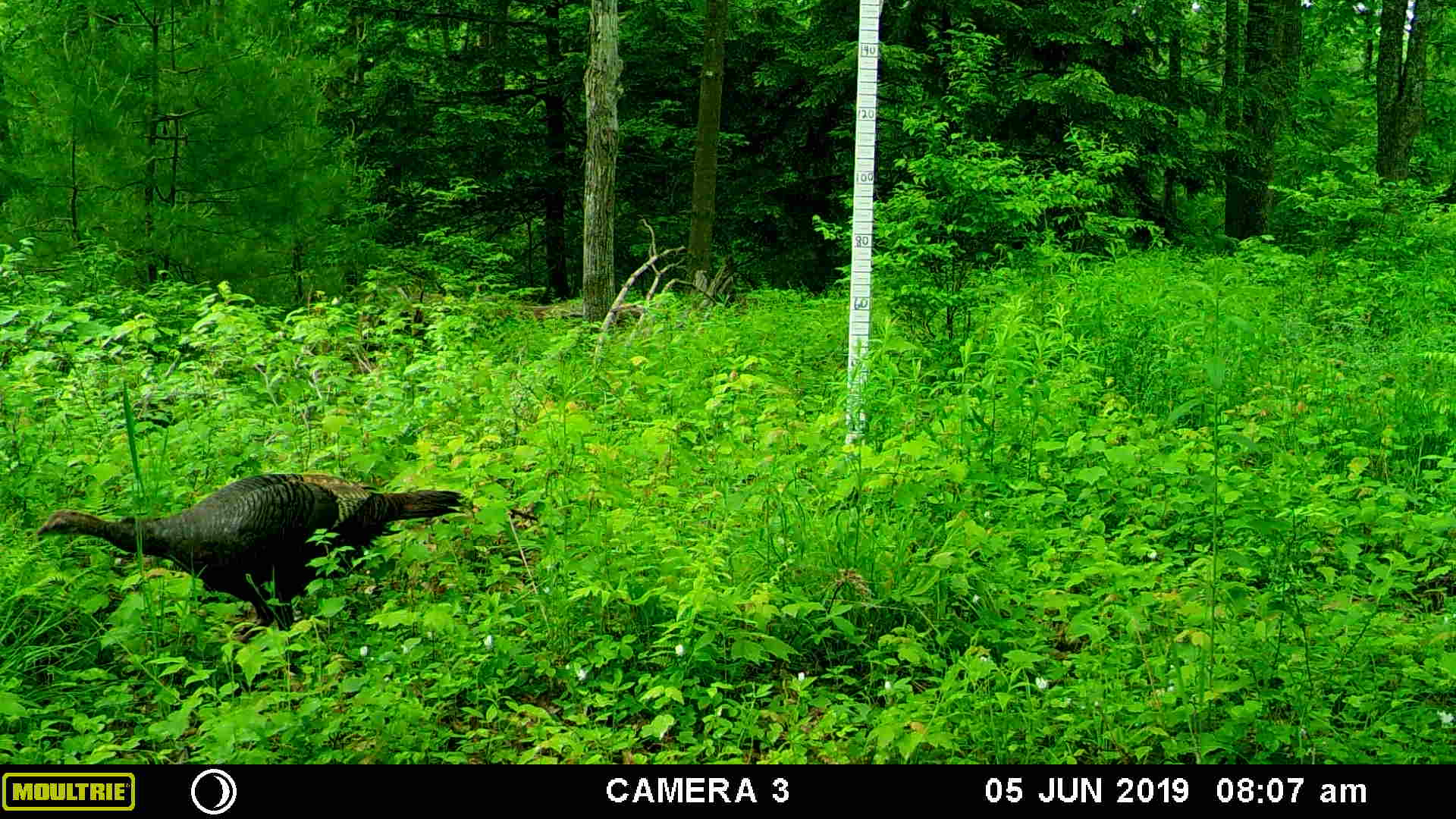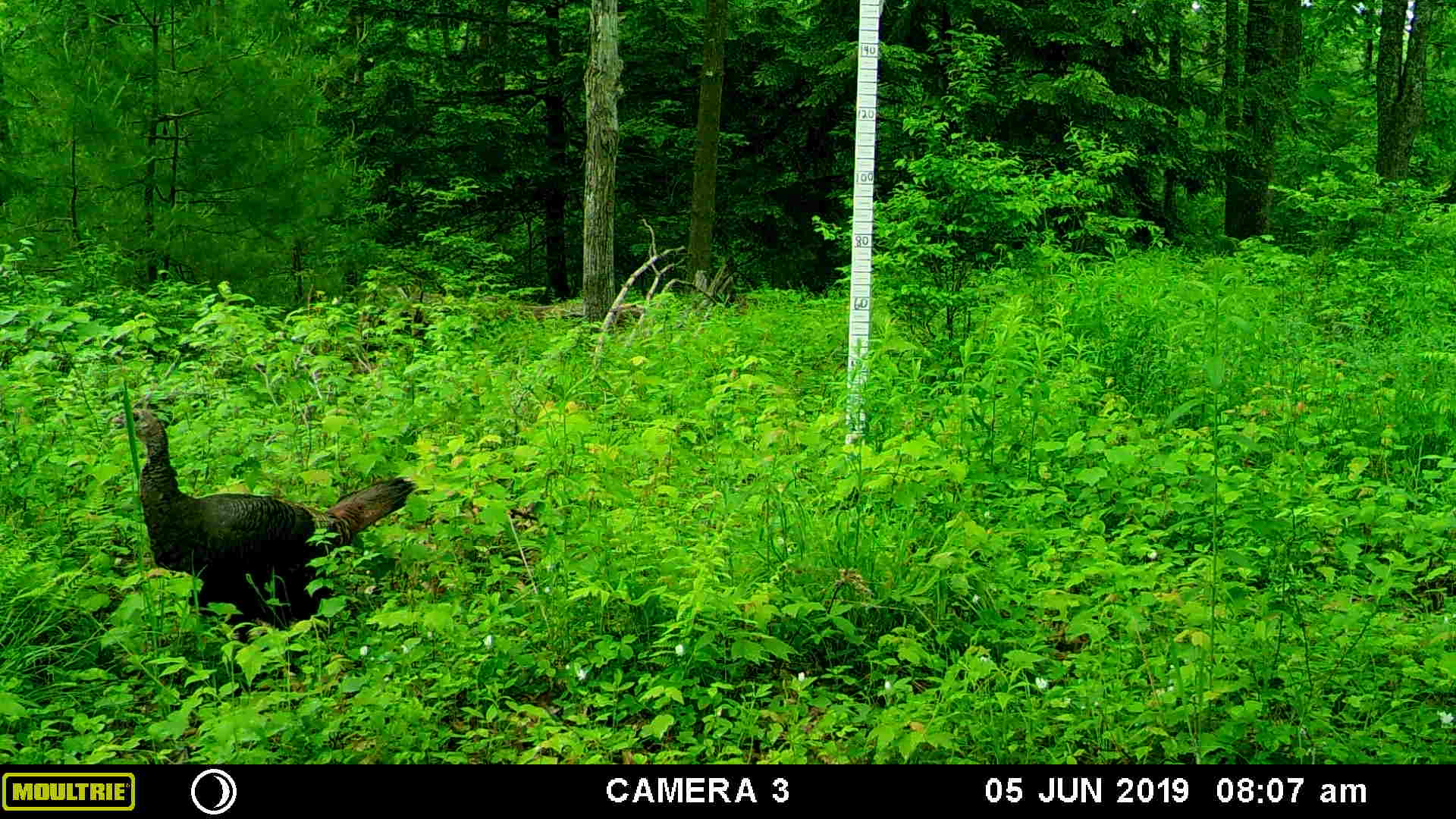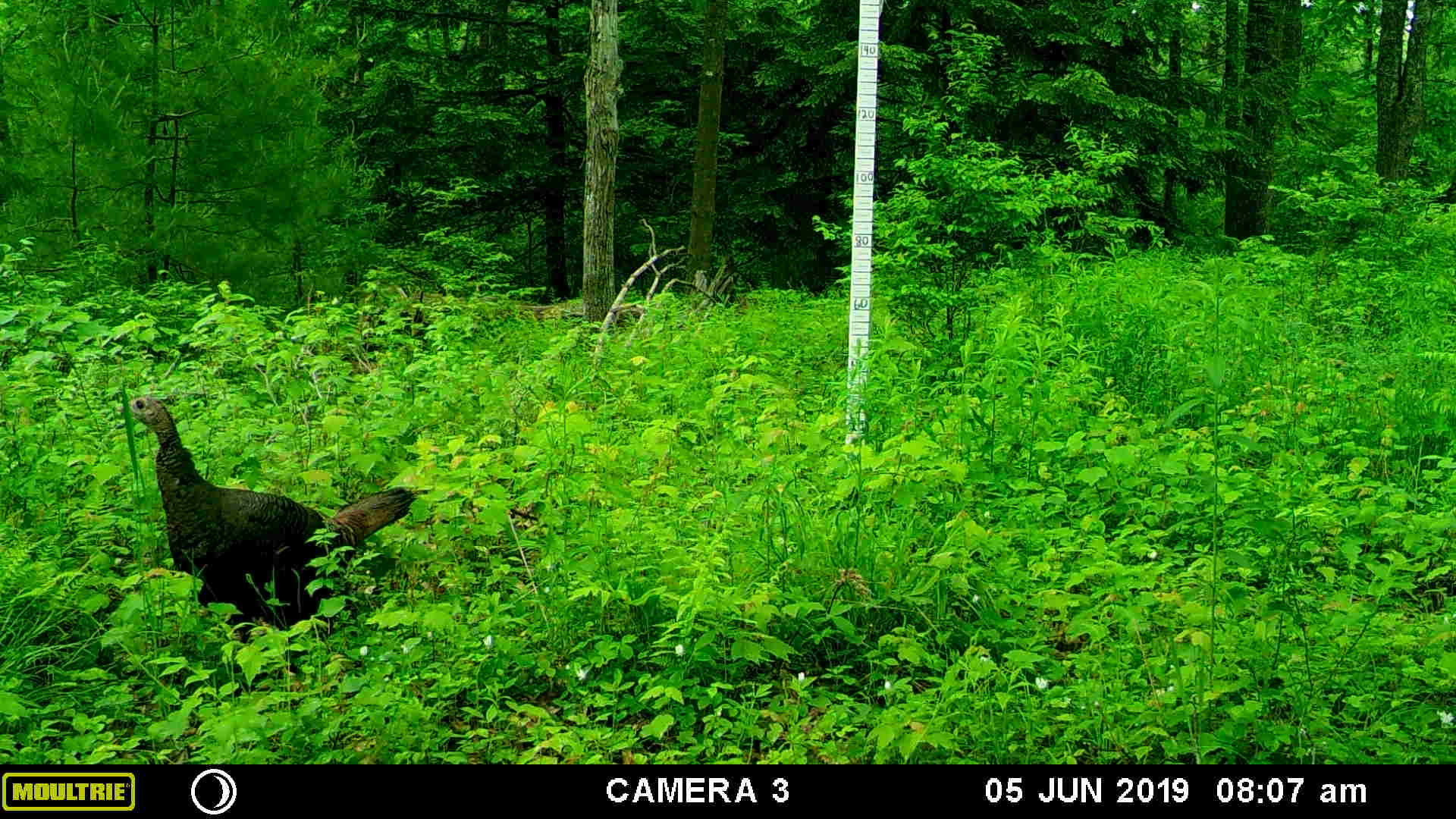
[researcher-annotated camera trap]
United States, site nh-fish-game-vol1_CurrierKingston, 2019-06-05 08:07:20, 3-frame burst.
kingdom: Animalia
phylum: Chordata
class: Aves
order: Galliformes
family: Phasianidae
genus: Meleagris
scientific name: Meleagris gallopavo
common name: wild turkey